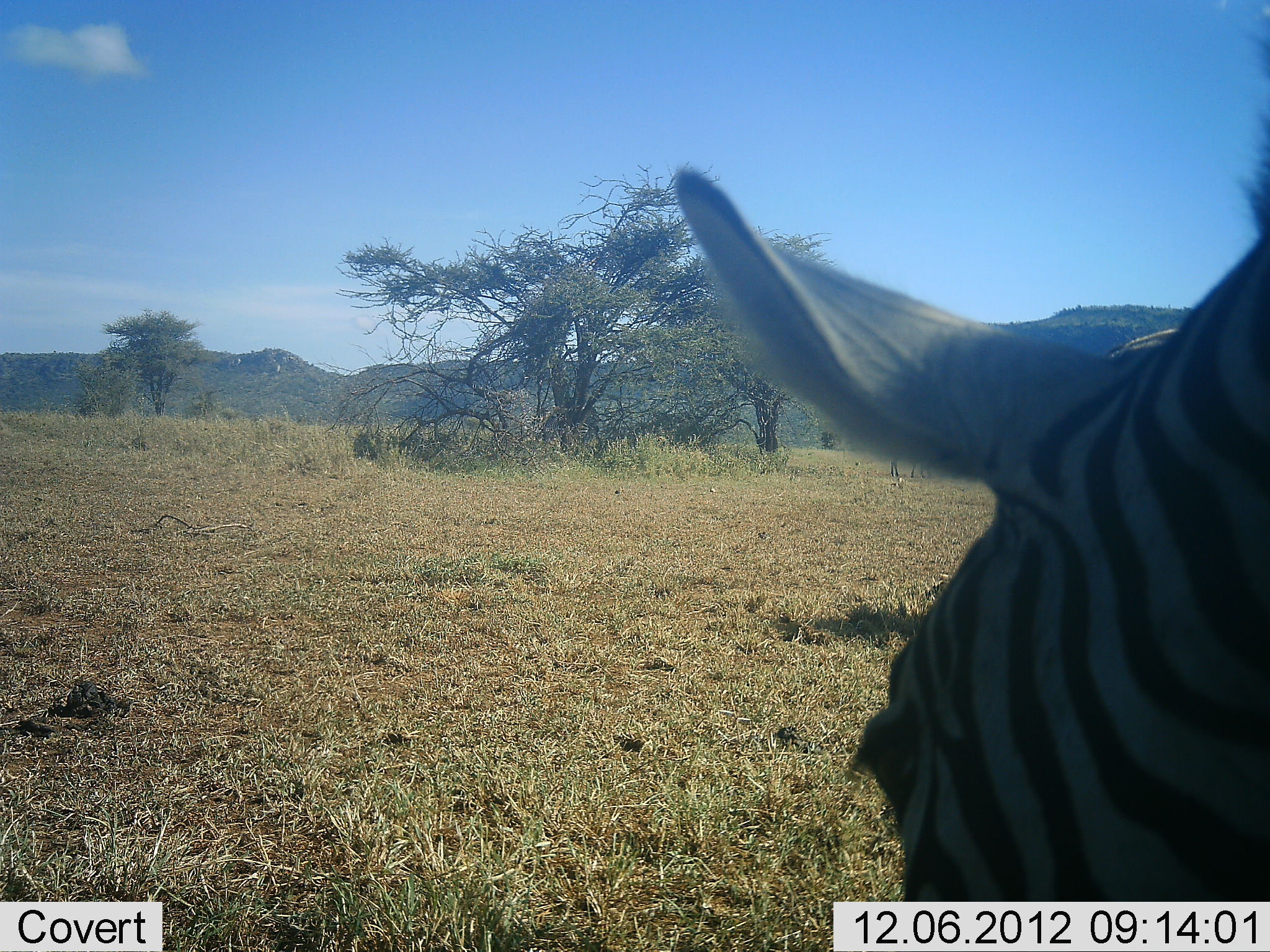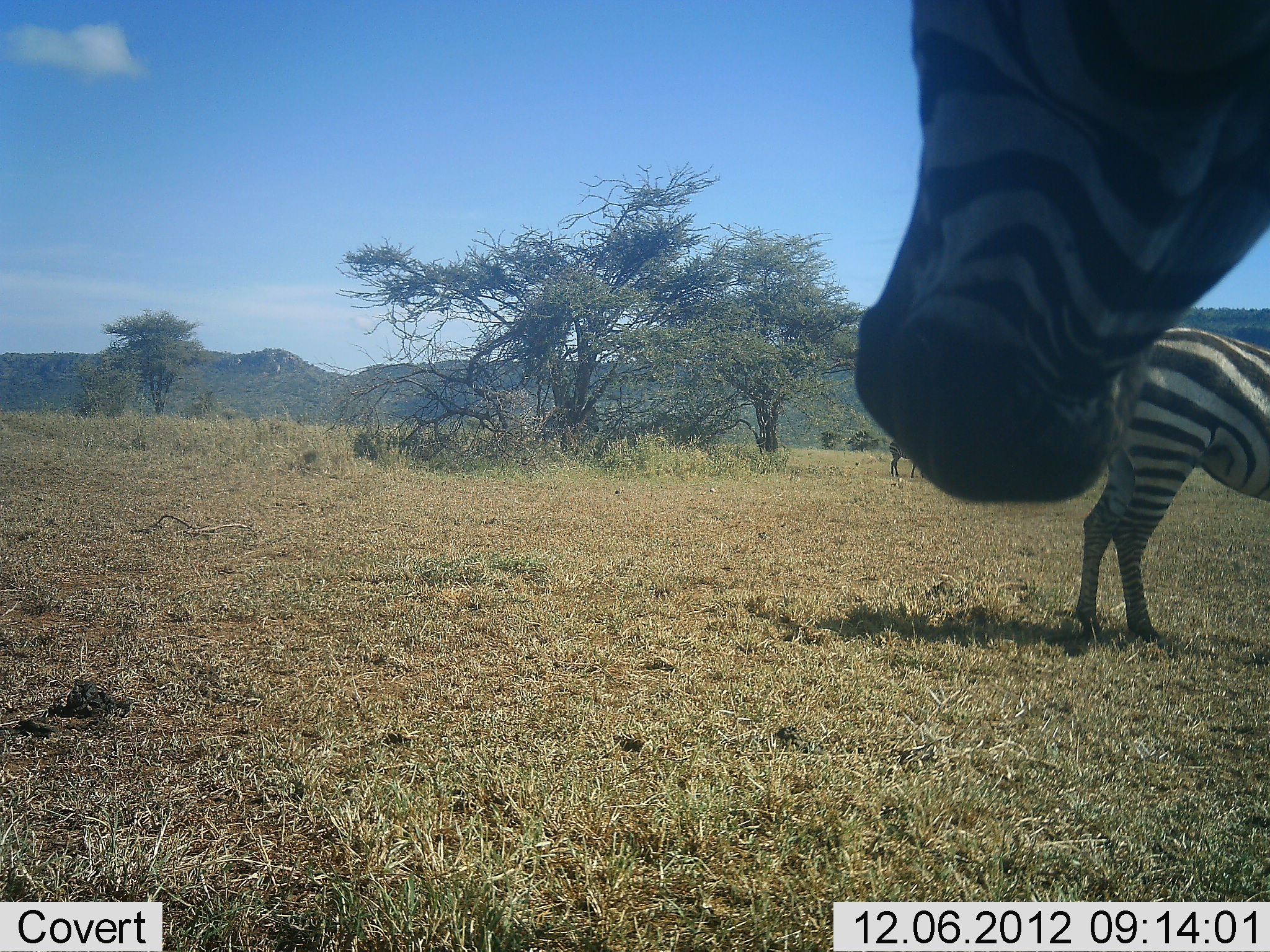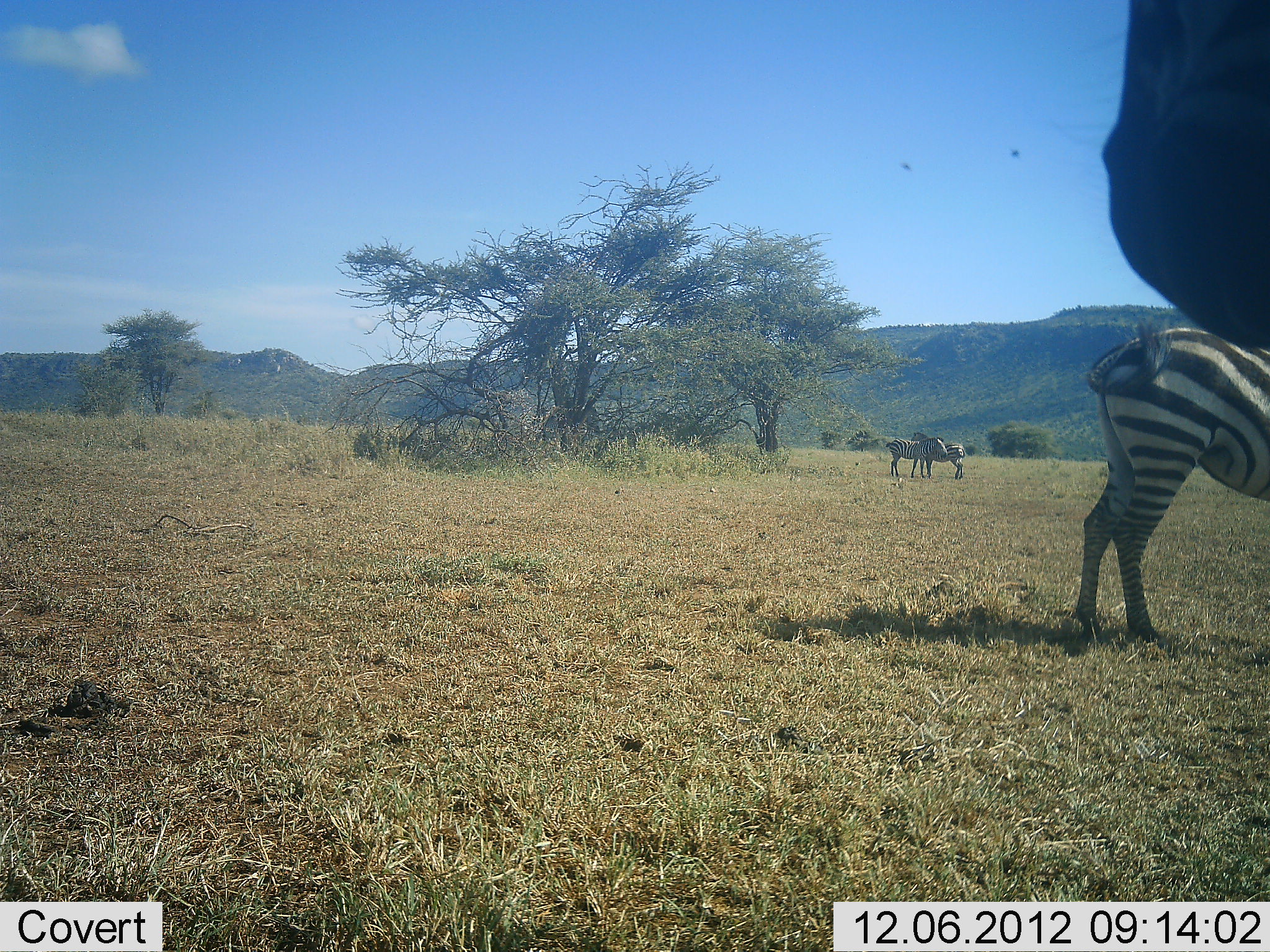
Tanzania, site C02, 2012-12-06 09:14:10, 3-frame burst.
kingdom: Animalia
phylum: Chordata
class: Mammalia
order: Perissodactyla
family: Equidae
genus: Equus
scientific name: Equus quagga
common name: plains zebra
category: zebra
Zebra (plains zebra) (Equus quagga), count 4. Behavior (volunteer vote fractions): standing 78%, resting 10%, moving 12%, interacting 12%. Young present (vote fraction): 0%. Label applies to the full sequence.